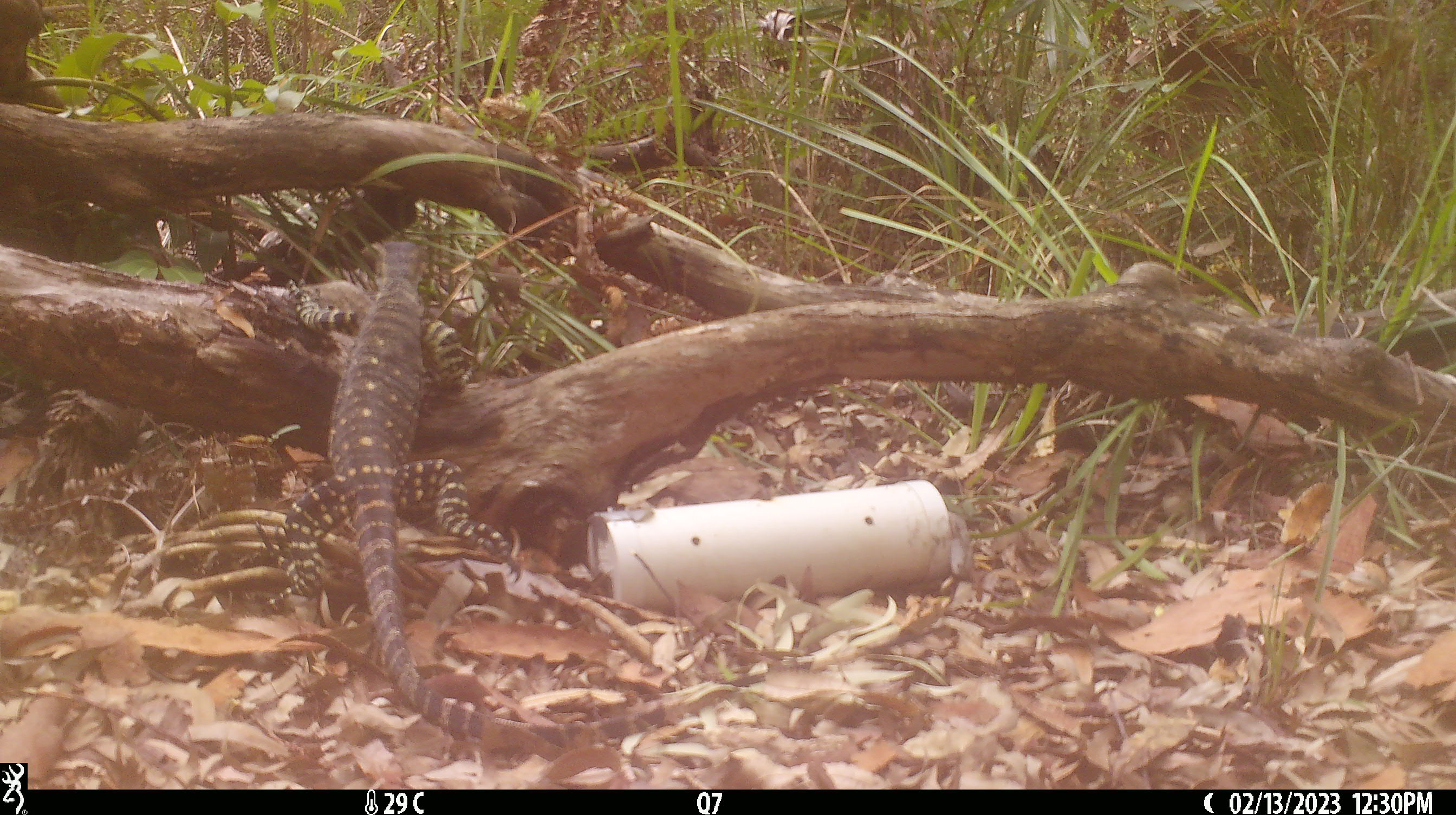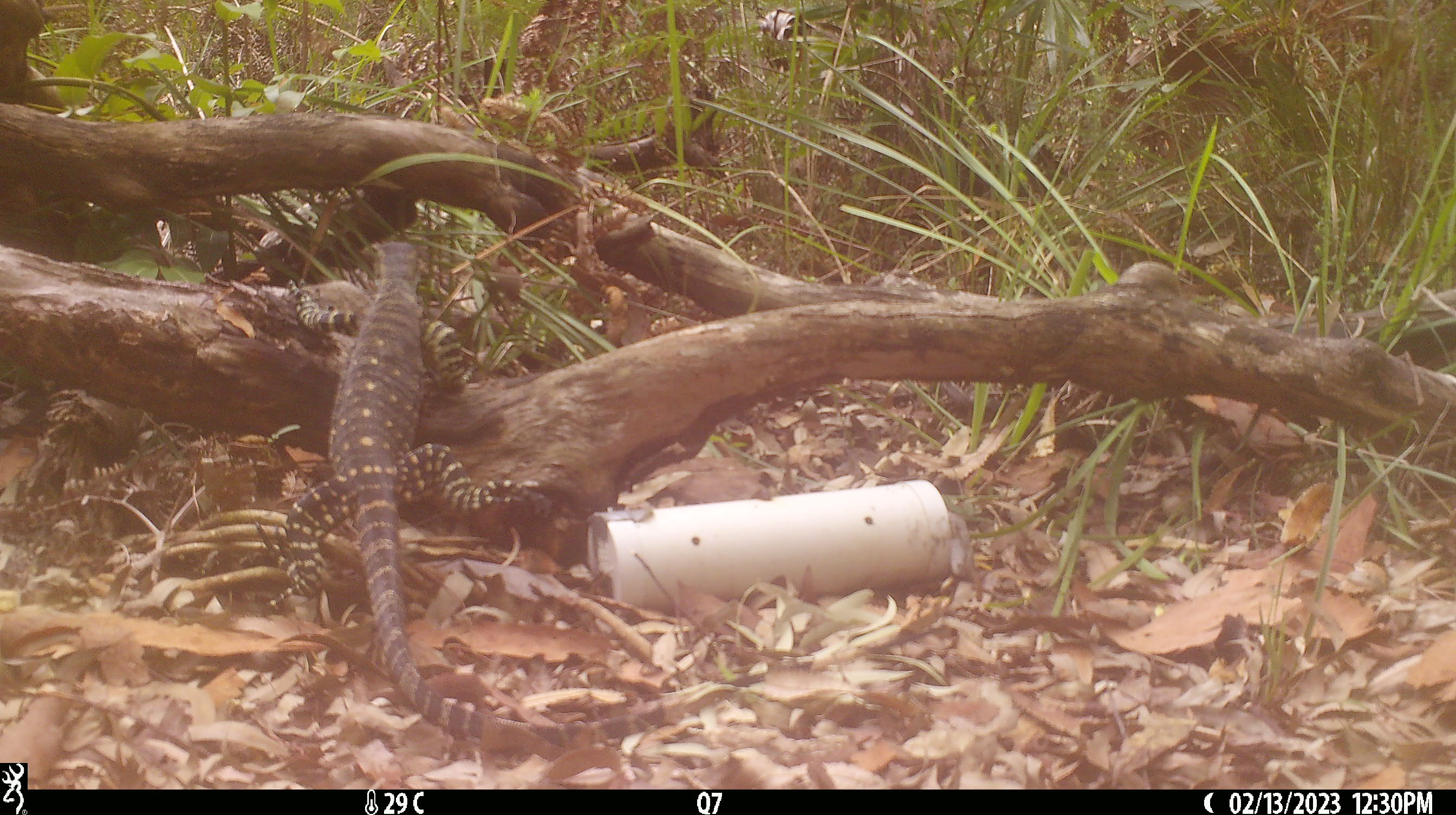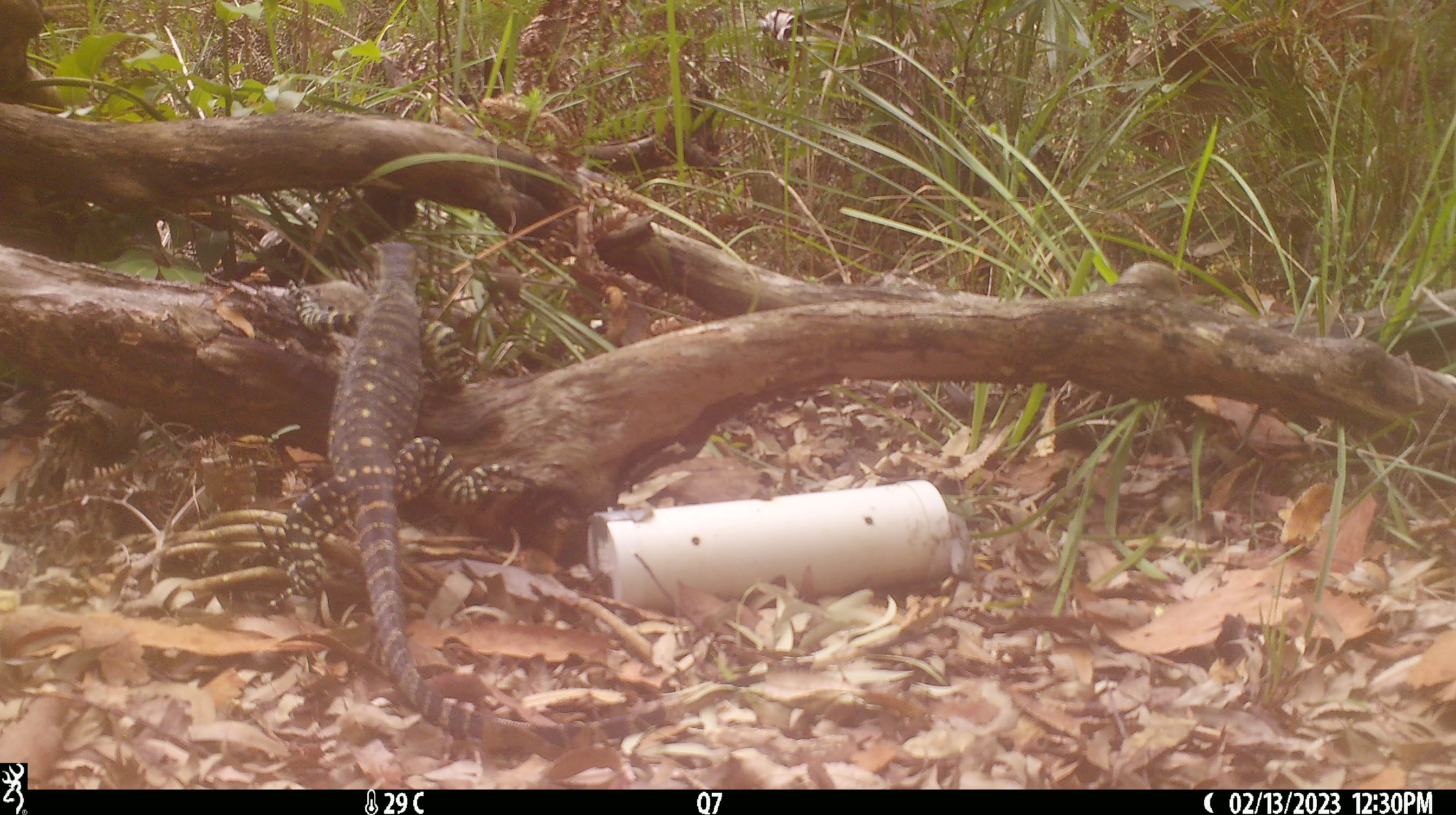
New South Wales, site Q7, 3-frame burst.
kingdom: Animalia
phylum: Chordata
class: Reptilia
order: Squamata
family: Varanidae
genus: Varanus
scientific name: Varanus varius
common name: lace monitor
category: goanna